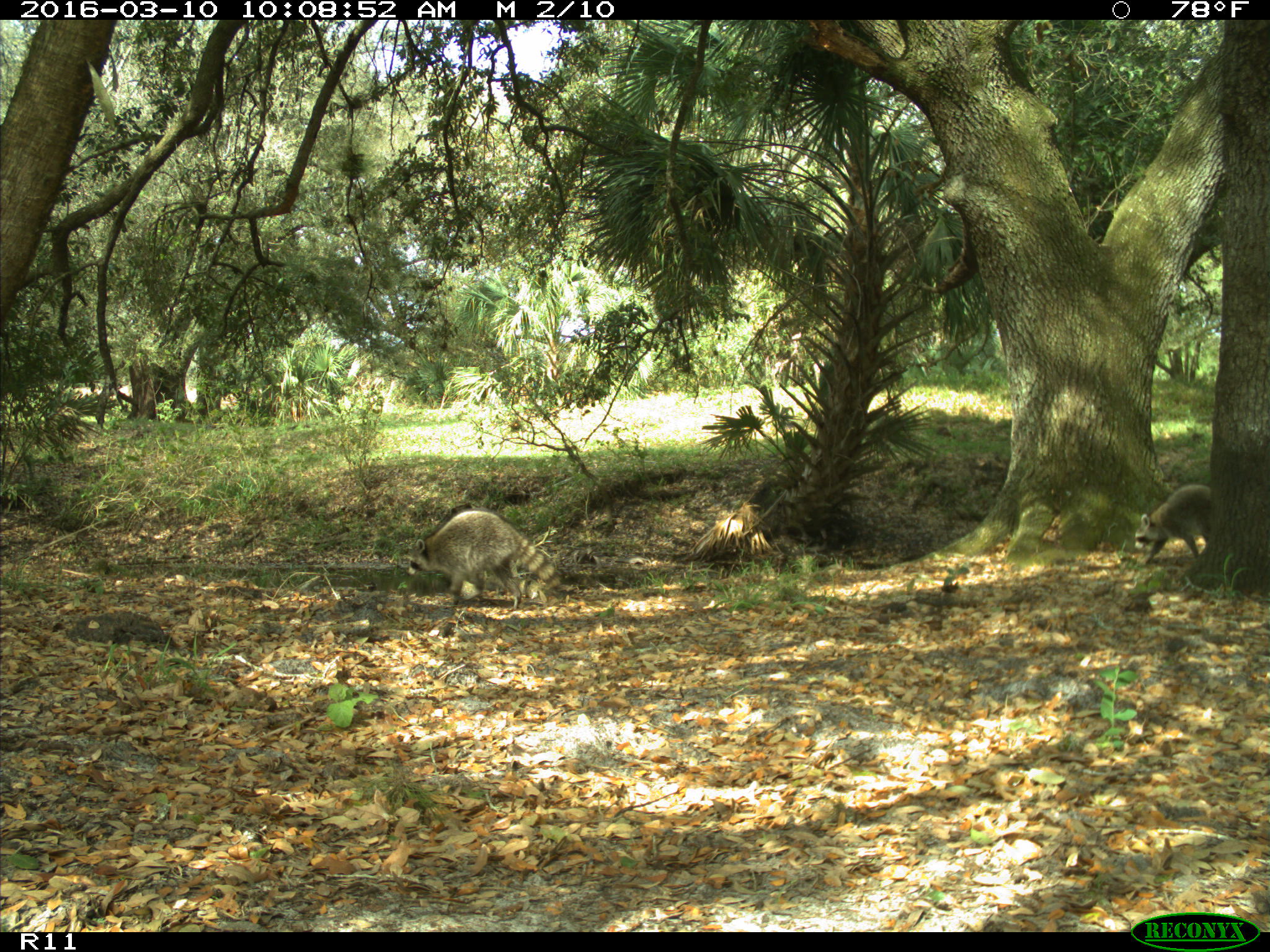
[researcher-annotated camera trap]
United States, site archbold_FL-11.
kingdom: Animalia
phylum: Chordata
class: Mammalia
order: Carnivora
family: Procyonidae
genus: Procyon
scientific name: Procyon lotor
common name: common raccoon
Procyon lotor (common raccoon).